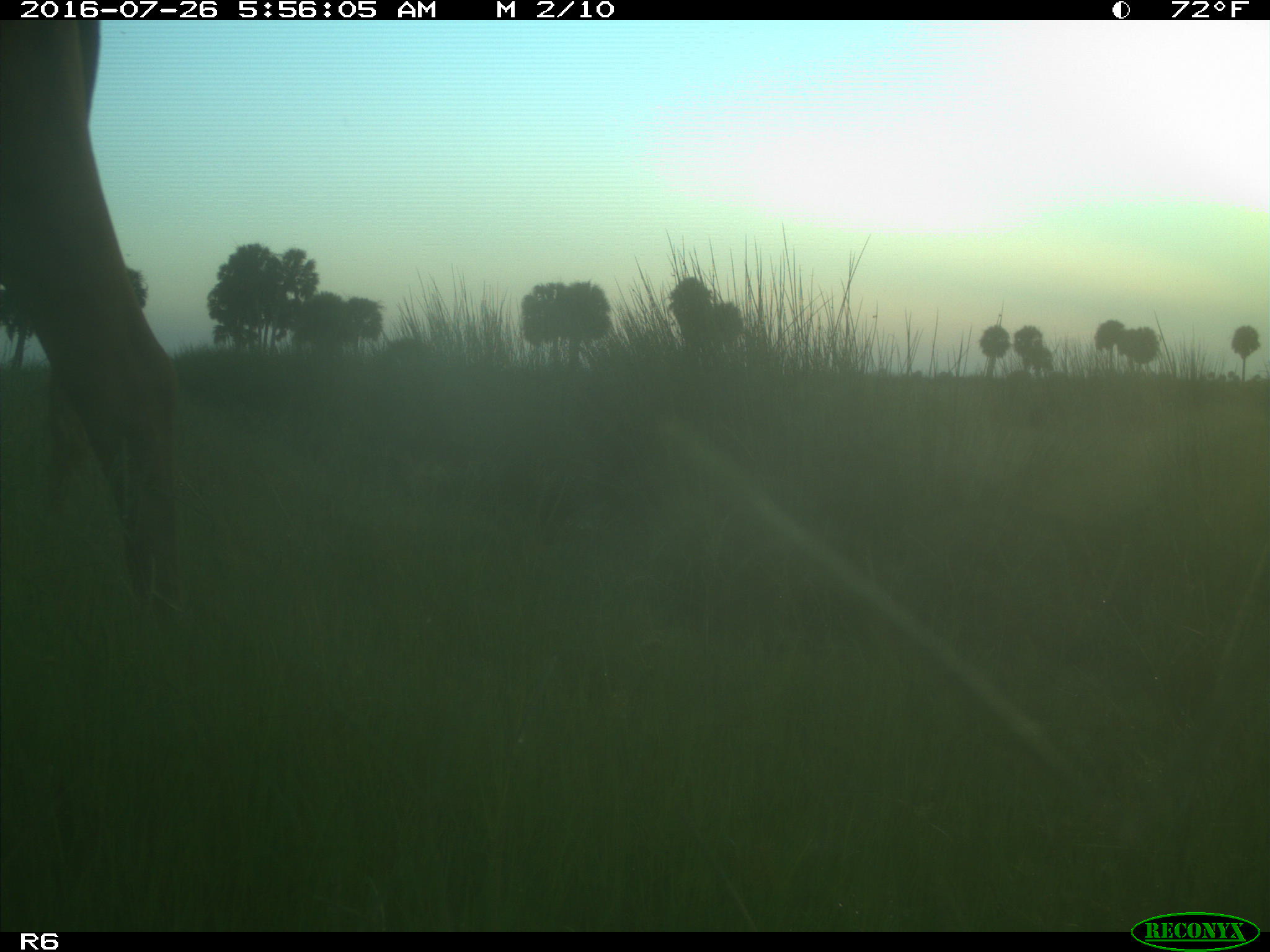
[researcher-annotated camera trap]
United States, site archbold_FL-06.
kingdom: Animalia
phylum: Chordata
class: Mammalia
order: Artiodactyla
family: Bovidae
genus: Bos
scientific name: Bos taurus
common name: domestic cow